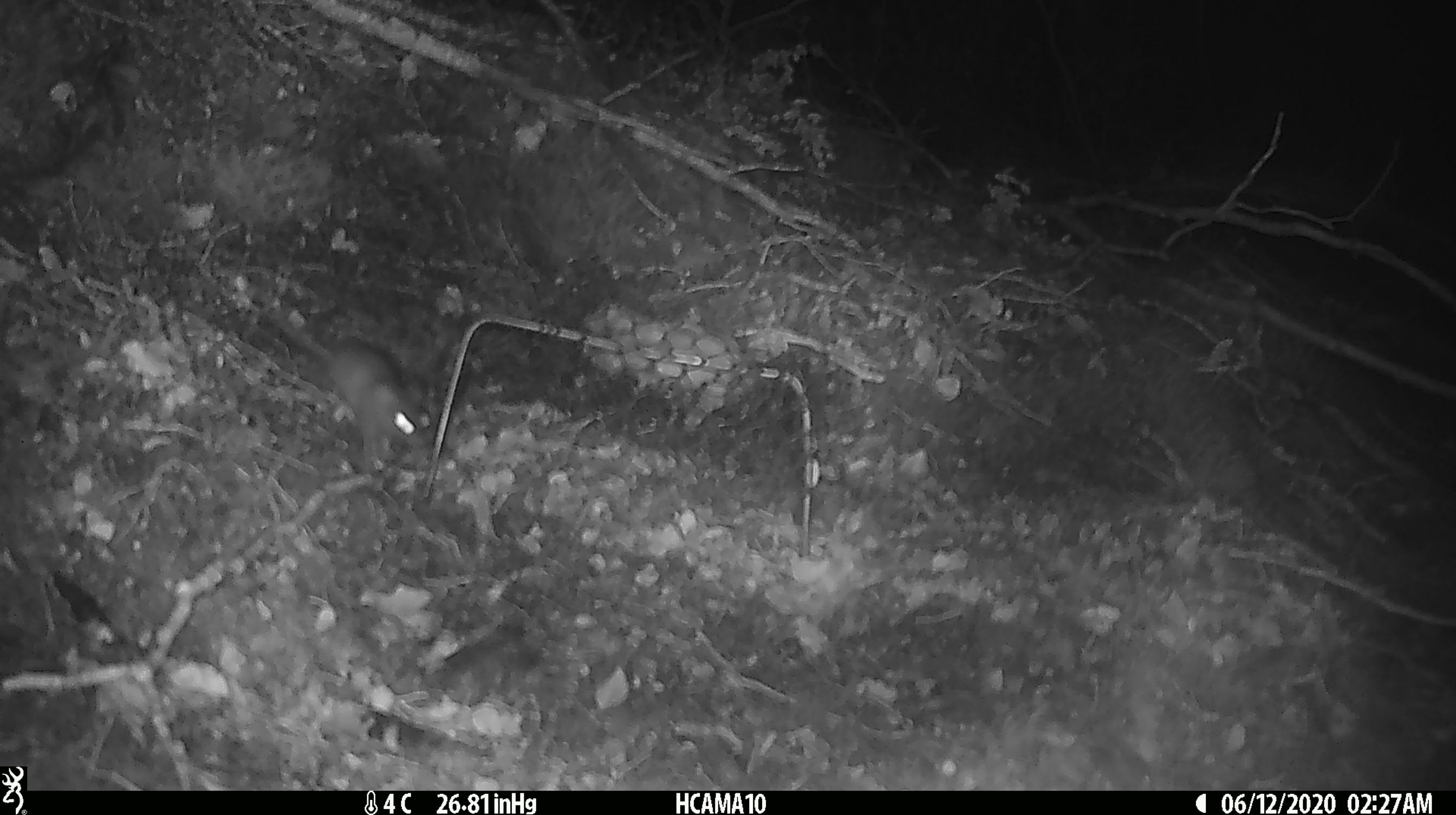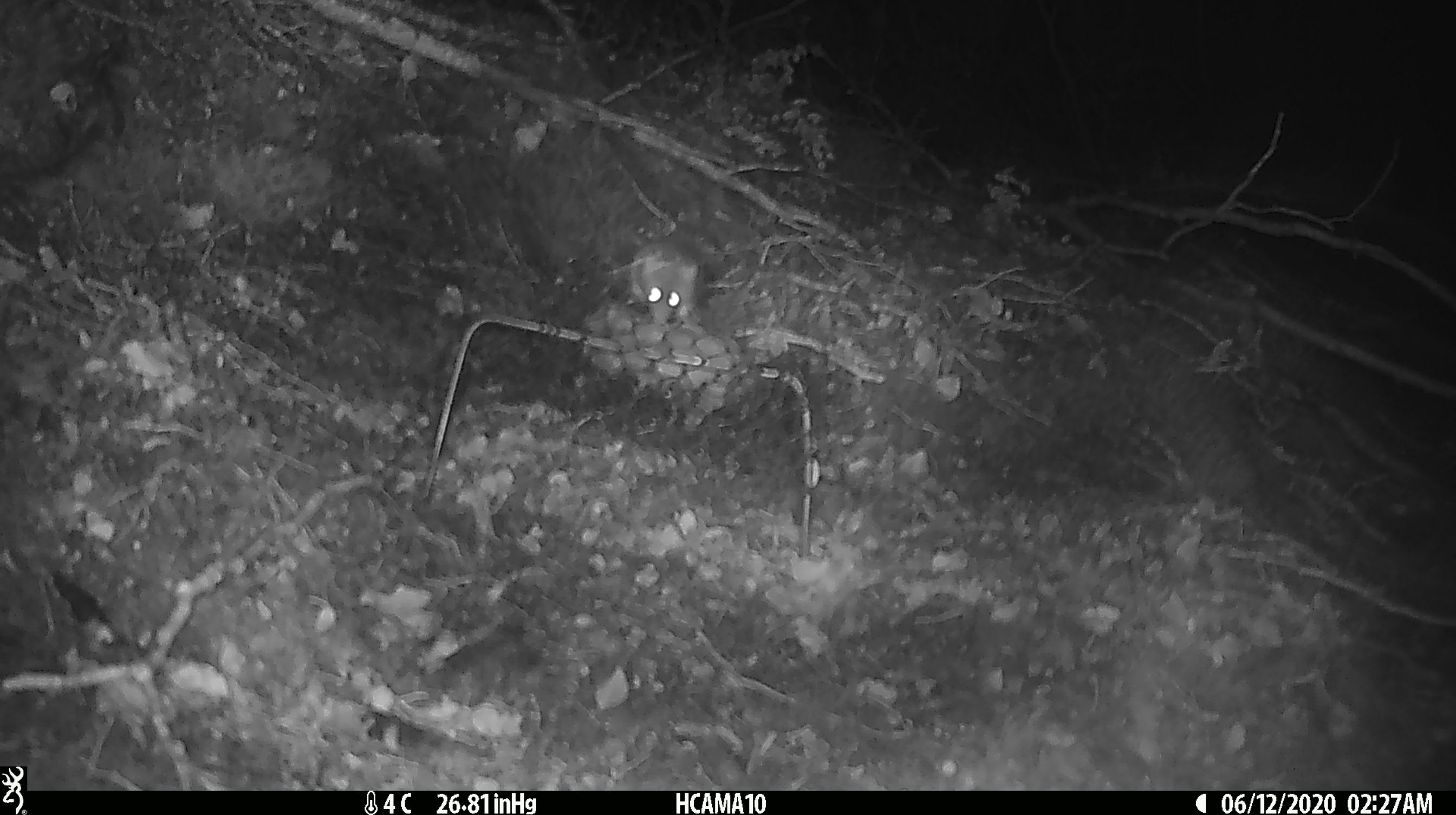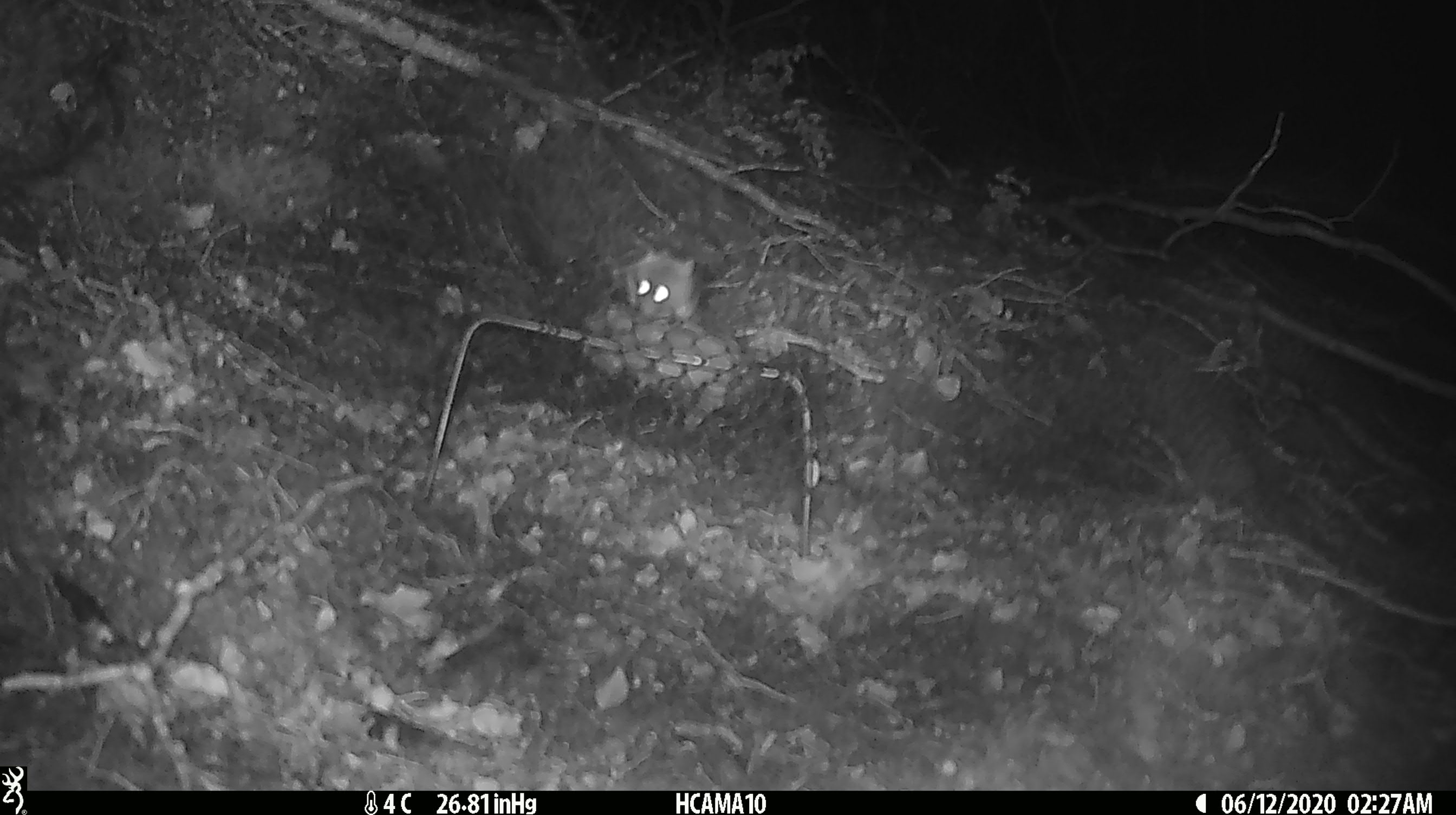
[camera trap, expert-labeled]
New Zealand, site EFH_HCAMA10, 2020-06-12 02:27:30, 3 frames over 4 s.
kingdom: Animalia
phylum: Chordata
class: Mammalia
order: Rodentia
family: Muridae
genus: Mus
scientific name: Mus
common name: mouse